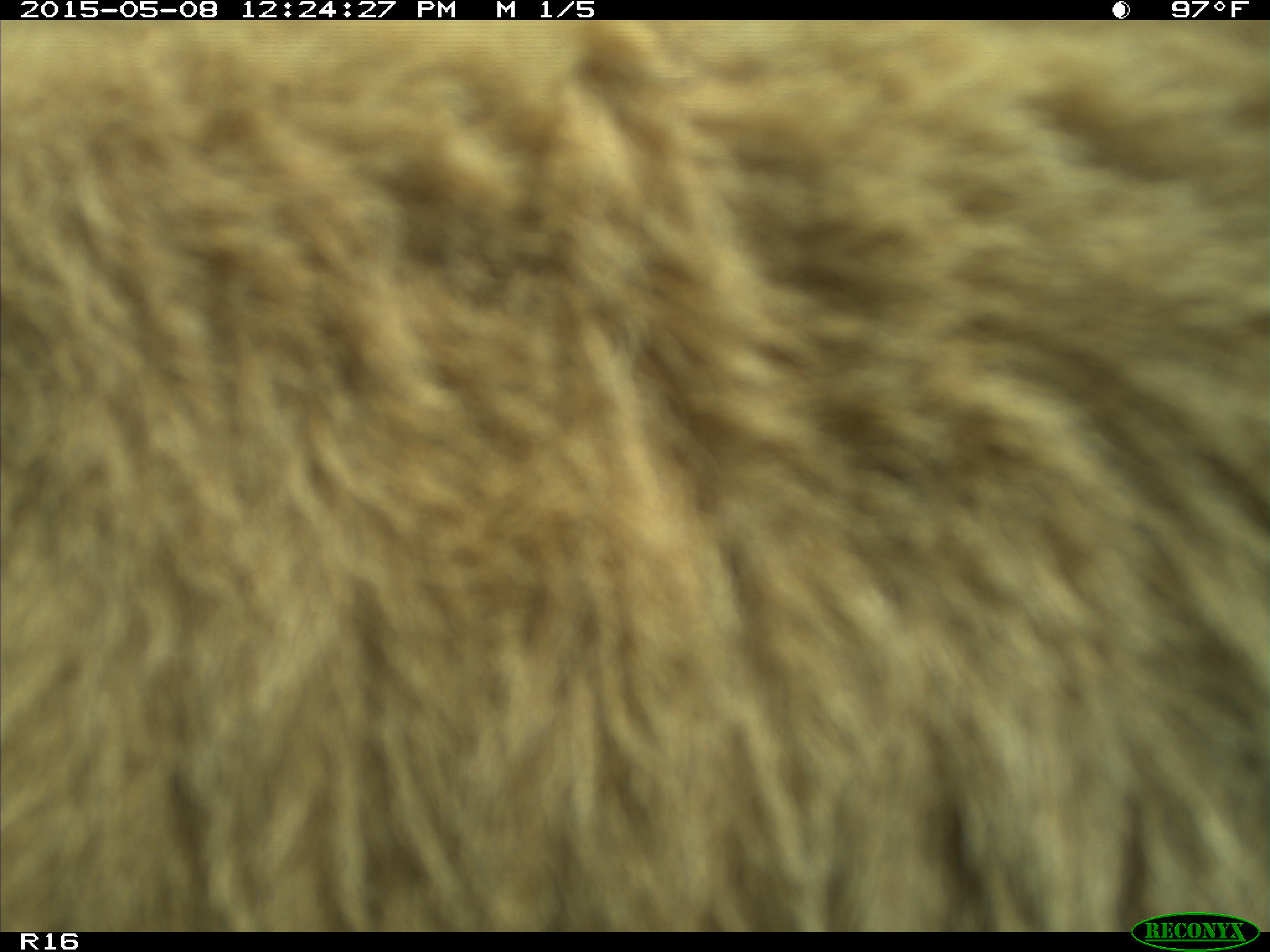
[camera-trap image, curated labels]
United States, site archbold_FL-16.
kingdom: Animalia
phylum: Chordata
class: Mammalia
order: Artiodactyla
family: Bovidae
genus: Bos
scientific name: Bos taurus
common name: domestic cow